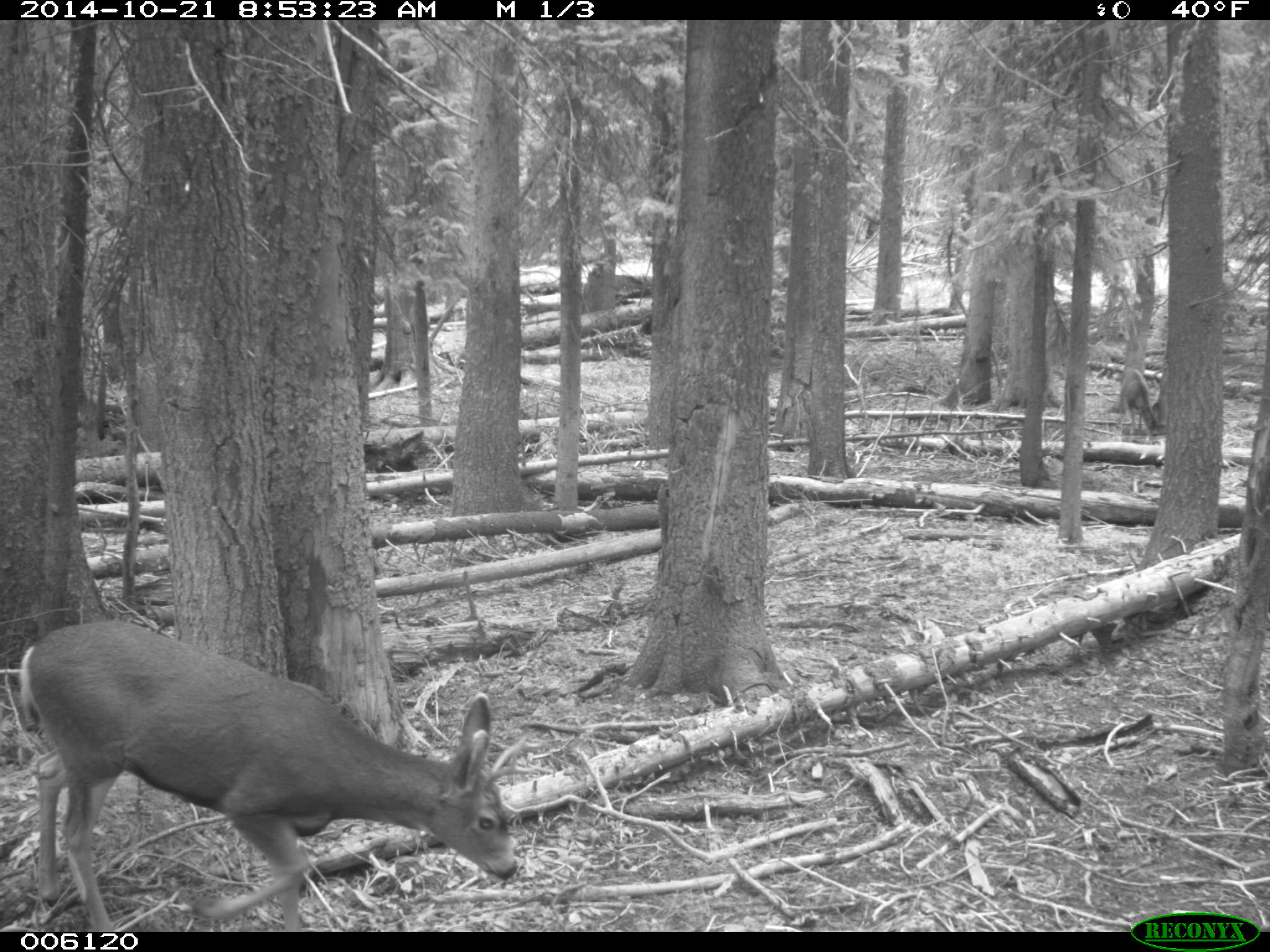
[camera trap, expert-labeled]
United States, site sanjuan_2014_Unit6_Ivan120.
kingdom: Animalia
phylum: Chordata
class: Mammalia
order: Artiodactyla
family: Cervidae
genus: Odocoileus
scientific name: Odocoileus hemionus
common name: mule deer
Odocoileus hemionus (mule deer).